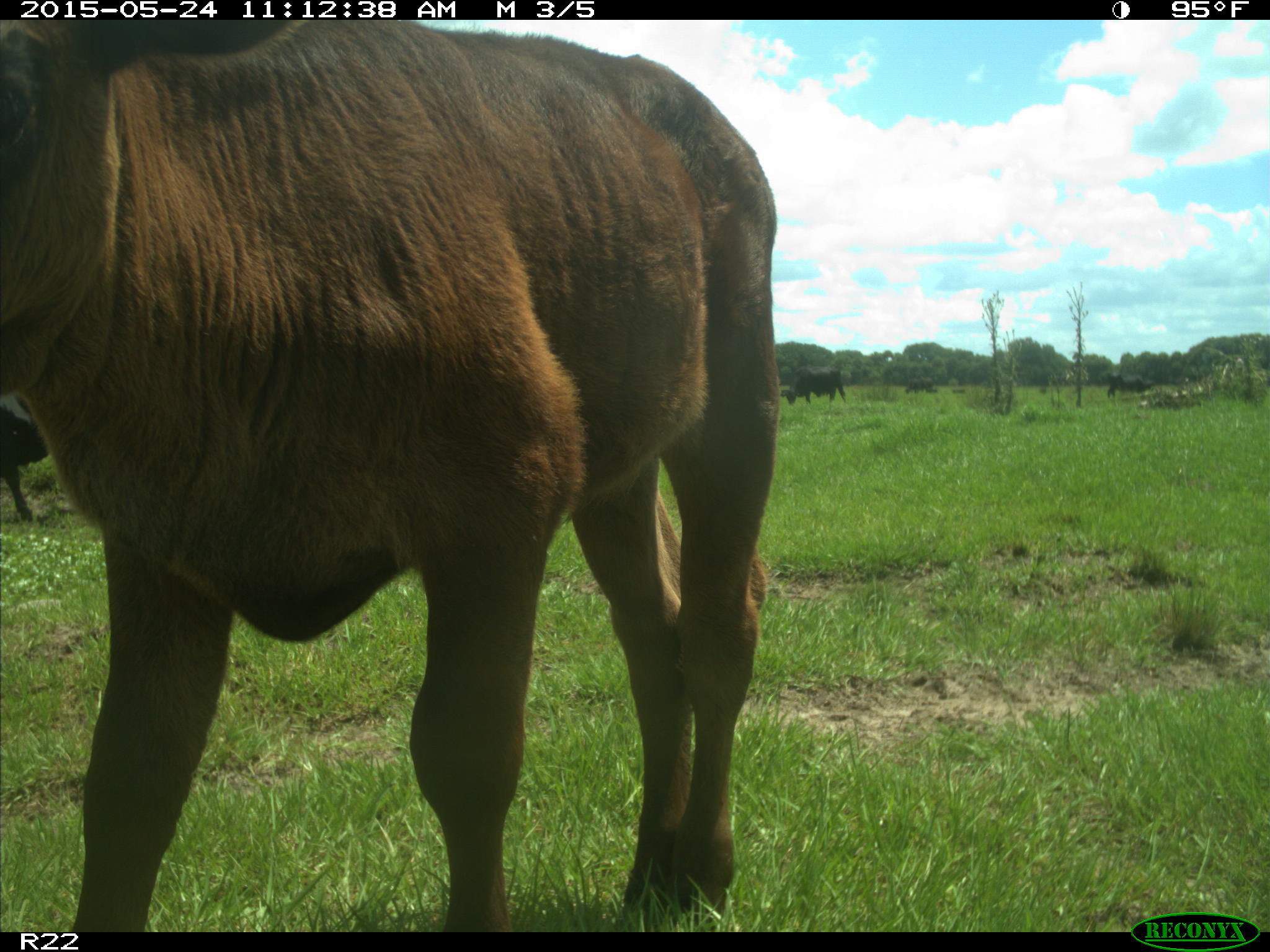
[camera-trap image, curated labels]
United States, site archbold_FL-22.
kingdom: Animalia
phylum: Chordata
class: Mammalia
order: Artiodactyla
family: Bovidae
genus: Bos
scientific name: Bos taurus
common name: domestic cow